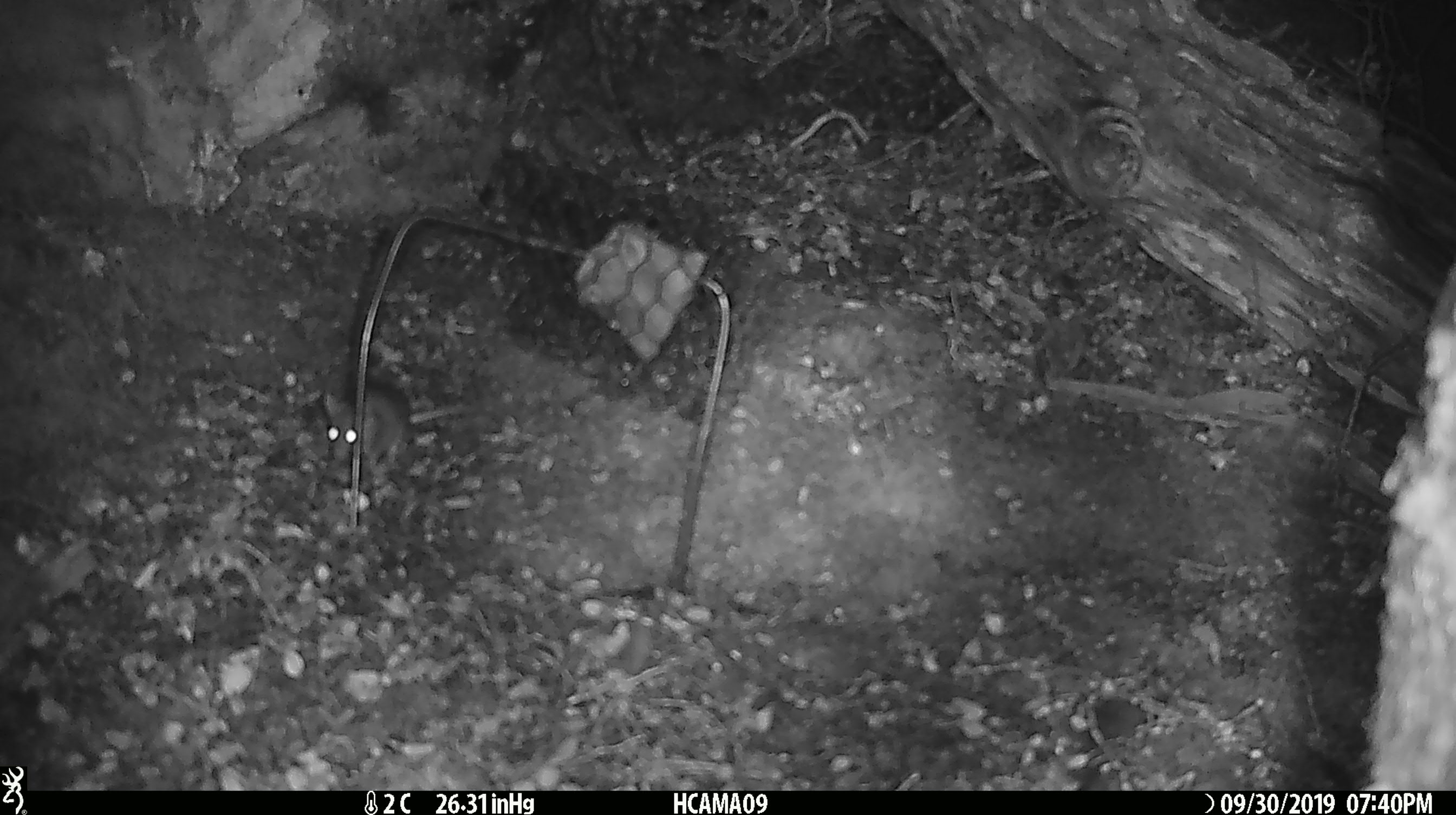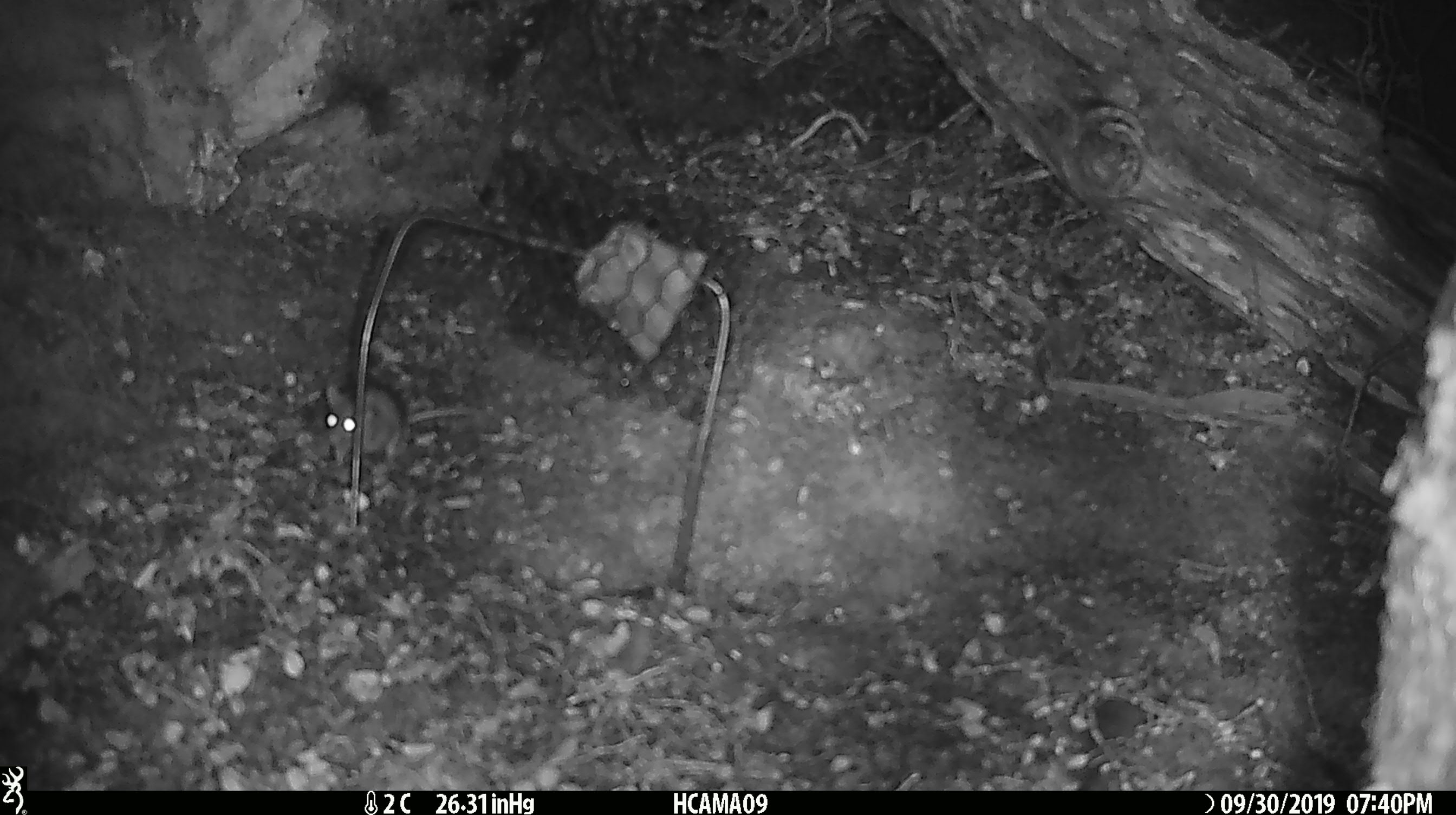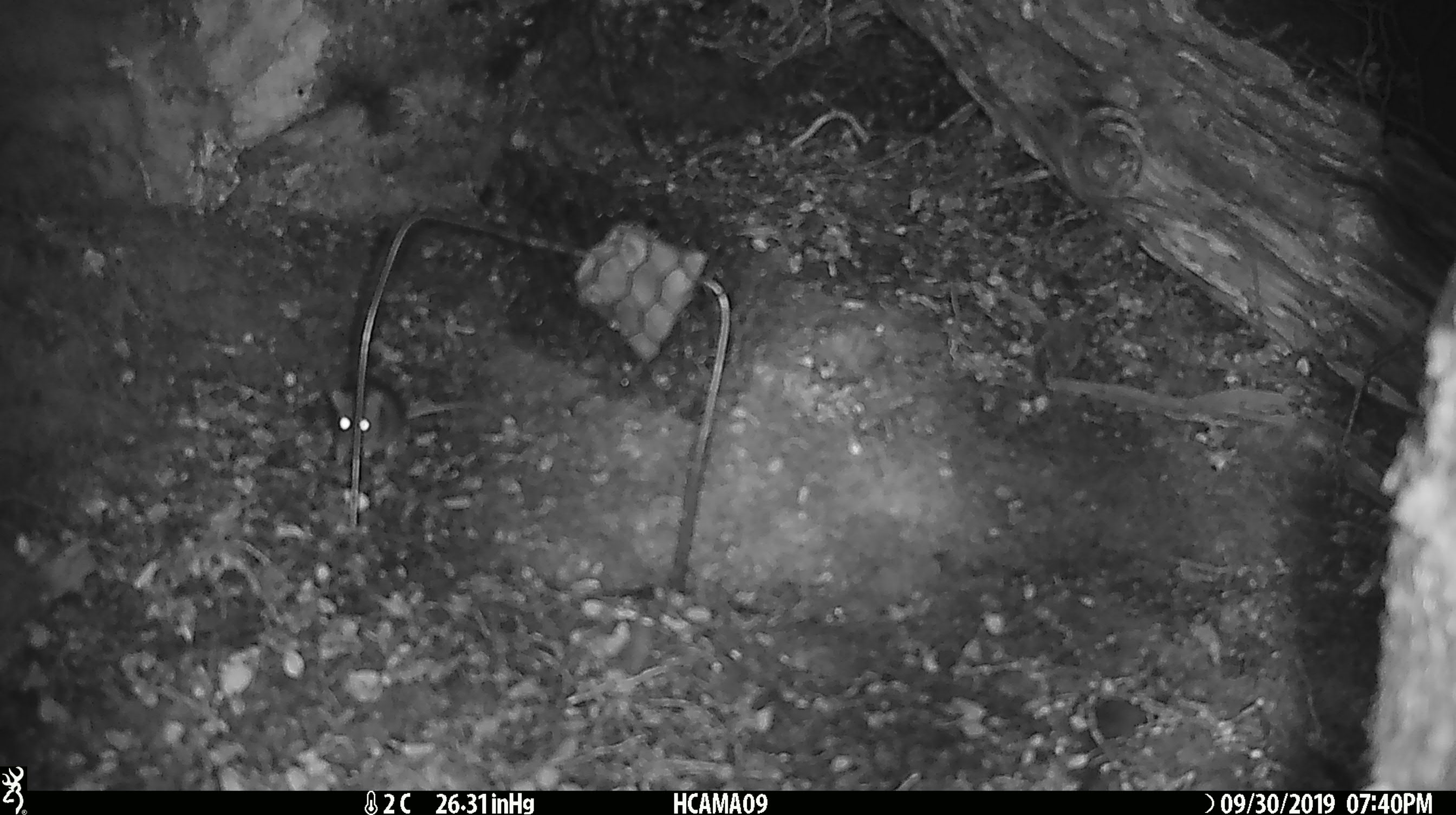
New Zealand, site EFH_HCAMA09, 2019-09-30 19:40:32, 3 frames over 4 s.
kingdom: Animalia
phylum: Chordata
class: Mammalia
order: Rodentia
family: Muridae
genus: Mus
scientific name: Mus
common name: mouse